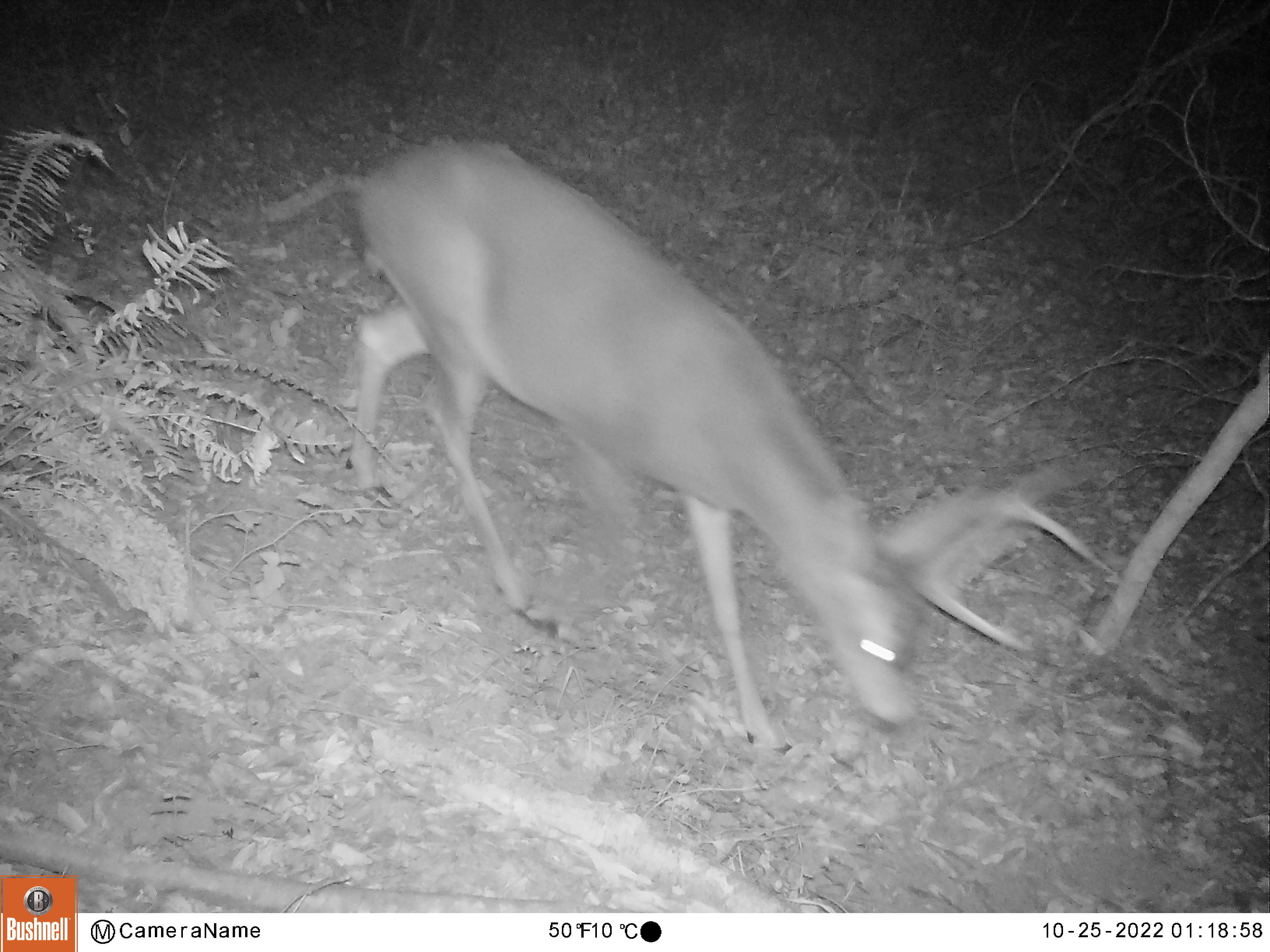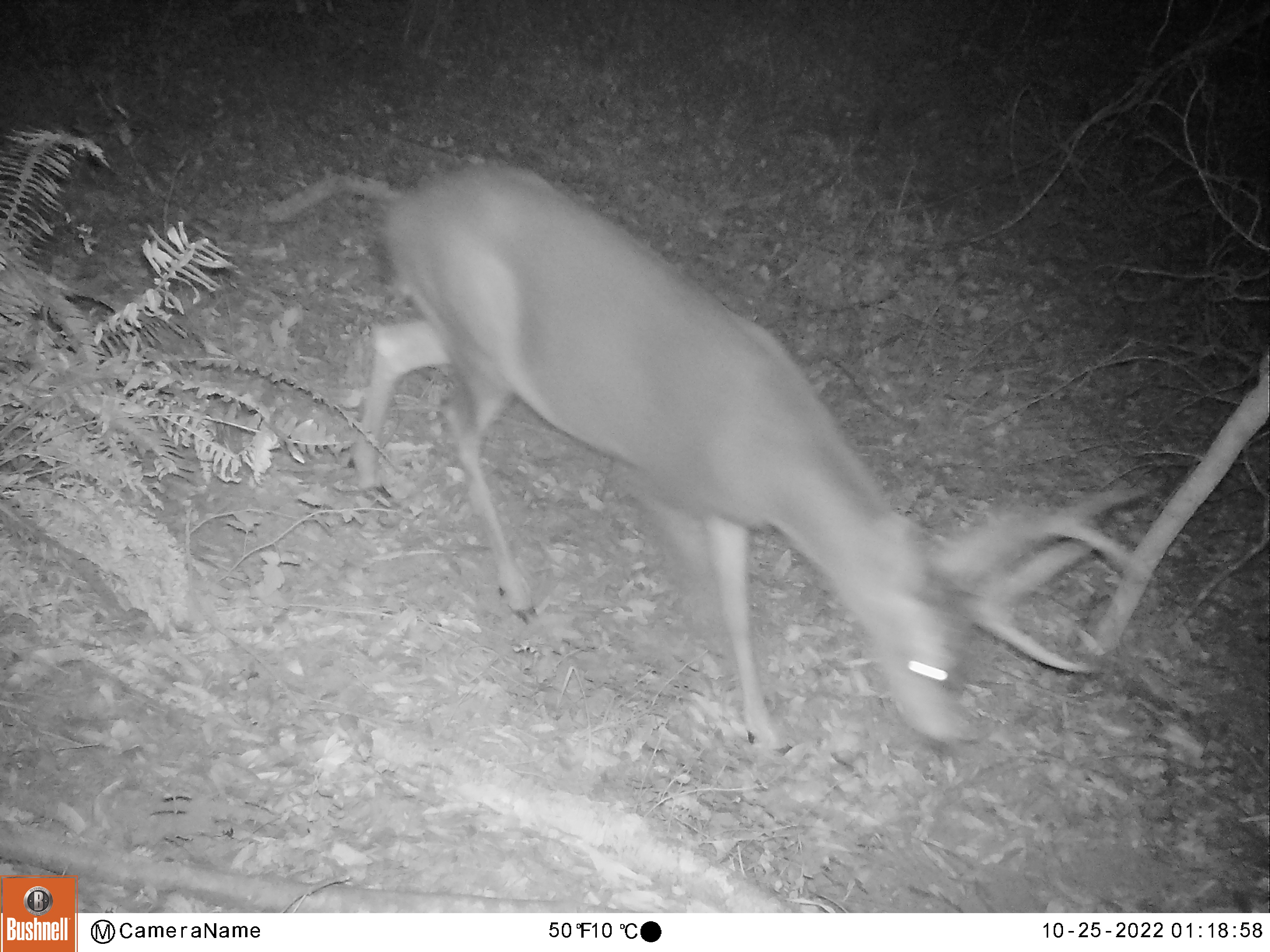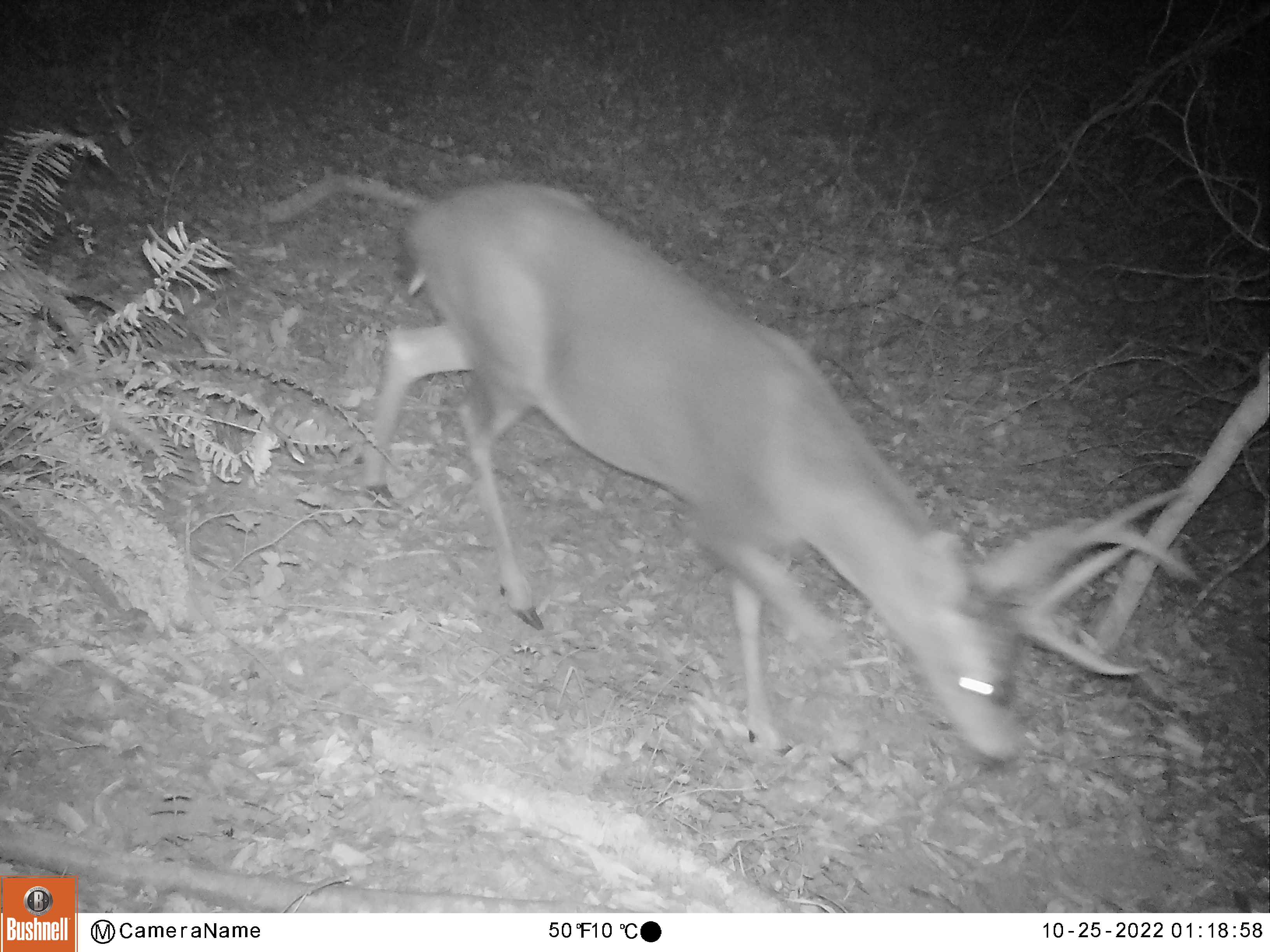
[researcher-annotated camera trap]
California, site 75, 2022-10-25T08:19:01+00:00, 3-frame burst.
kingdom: Animalia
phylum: Chordata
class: Mammalia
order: Artiodactyla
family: Cervidae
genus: Odocoileus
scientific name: Odocoileus hemionus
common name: mule deer